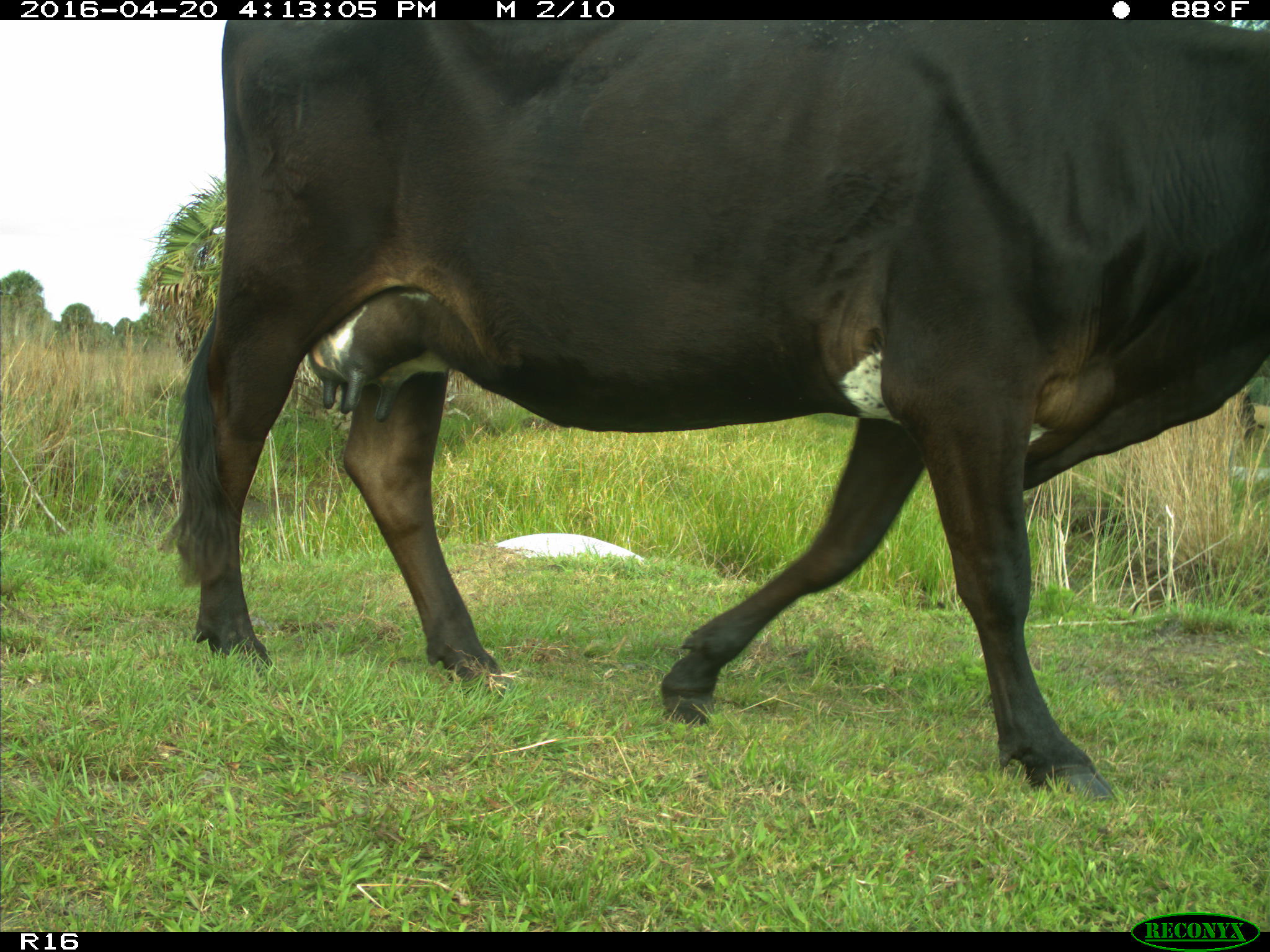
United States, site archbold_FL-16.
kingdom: Animalia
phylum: Chordata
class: Mammalia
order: Artiodactyla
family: Bovidae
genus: Bos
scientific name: Bos taurus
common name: domestic cow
Bos taurus (domestic cow).